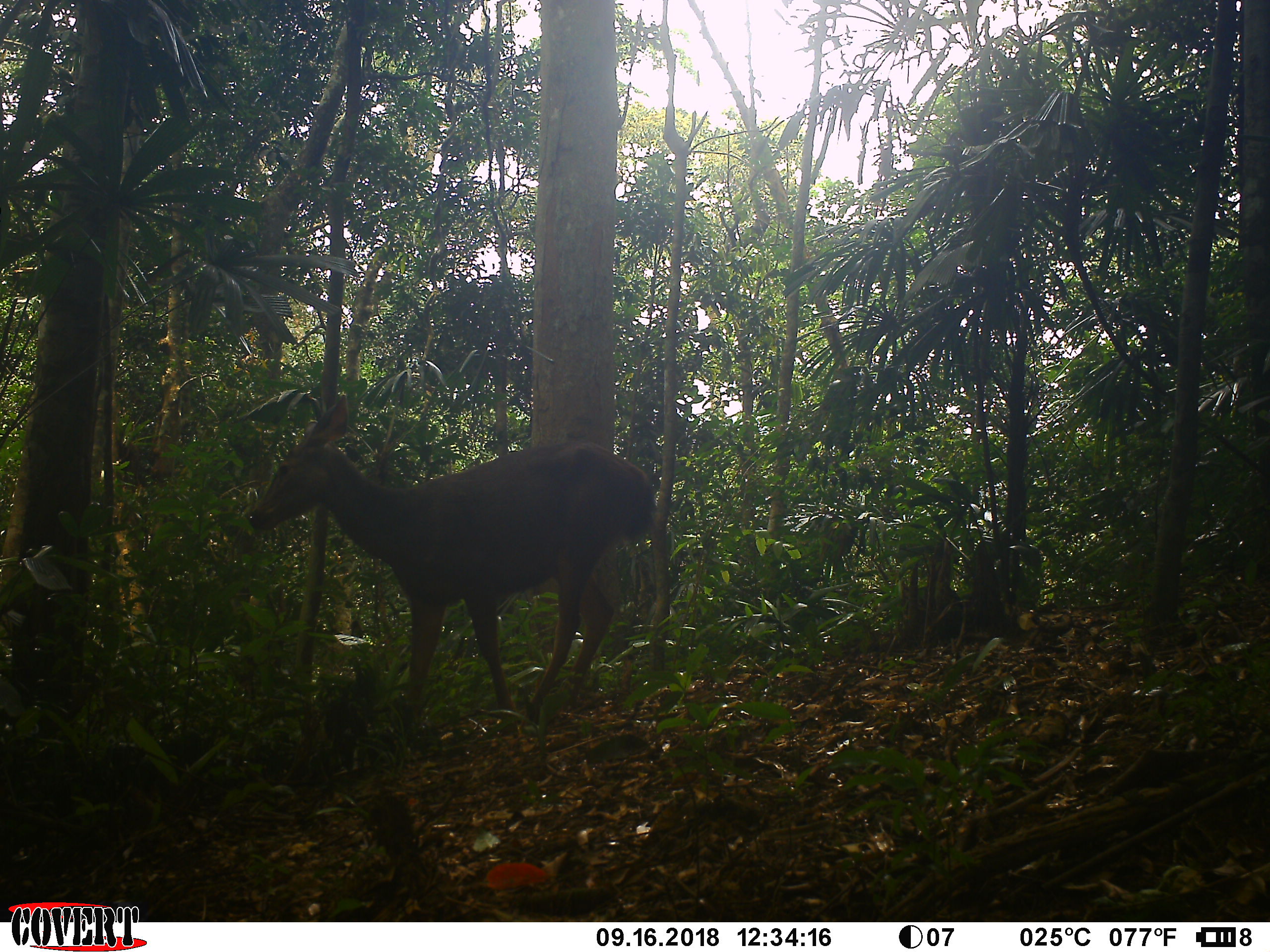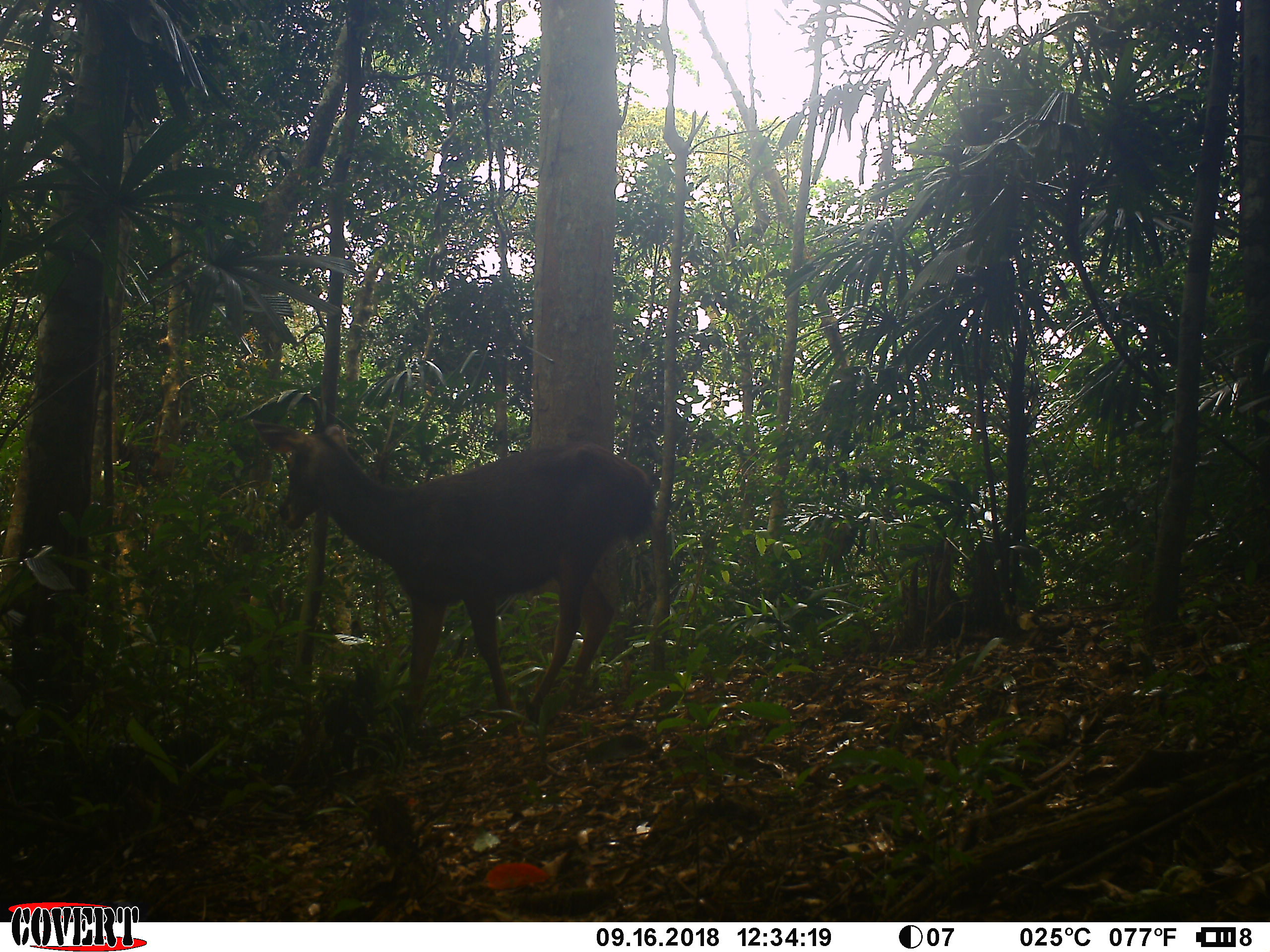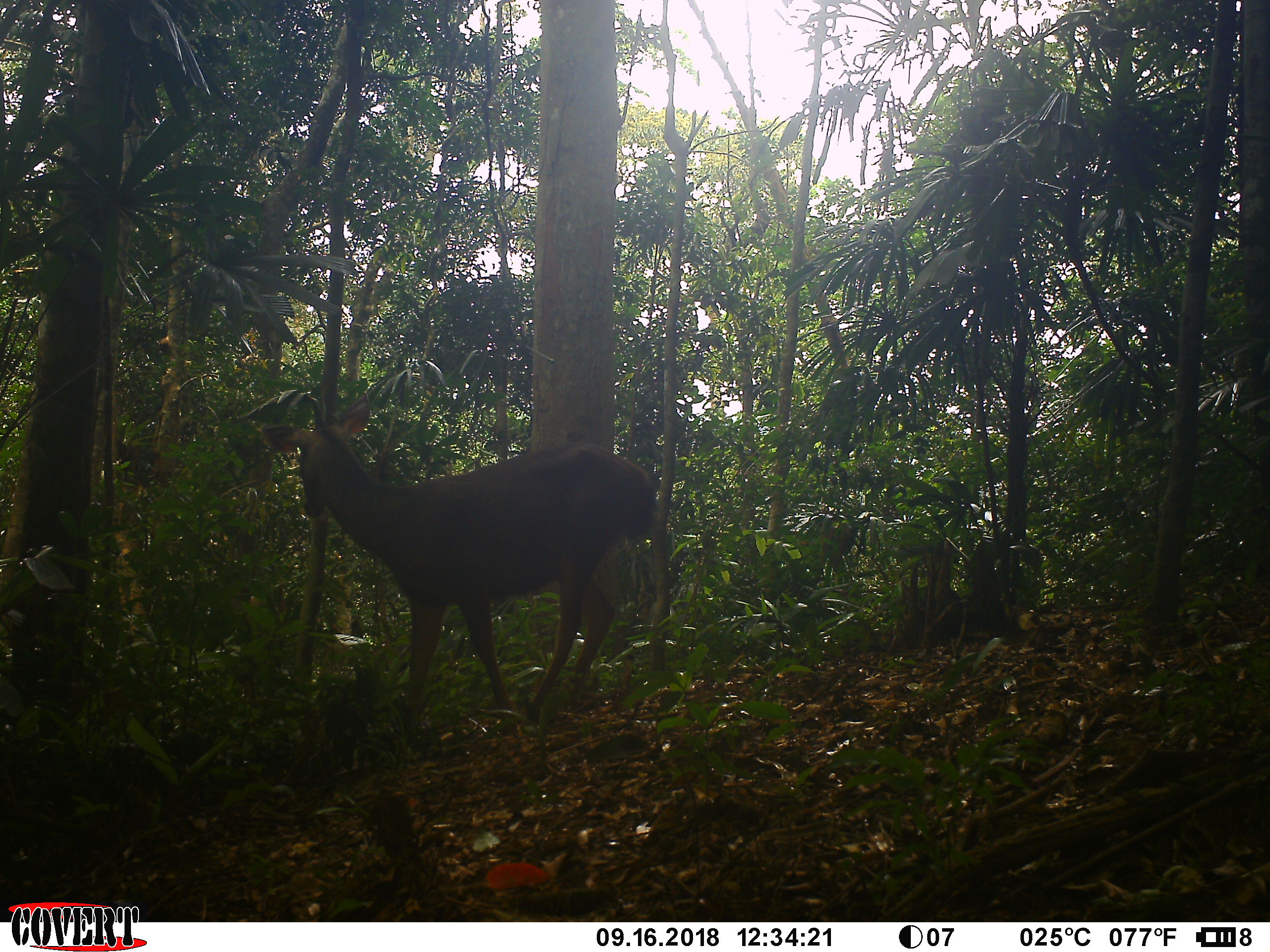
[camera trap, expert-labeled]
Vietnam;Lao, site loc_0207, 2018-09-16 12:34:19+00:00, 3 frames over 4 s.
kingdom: Animalia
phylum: Chordata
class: Mammalia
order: Artiodactyla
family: Cervidae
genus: Rusa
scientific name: Rusa unicolor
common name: sambar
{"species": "sambar (Rusa unicolor)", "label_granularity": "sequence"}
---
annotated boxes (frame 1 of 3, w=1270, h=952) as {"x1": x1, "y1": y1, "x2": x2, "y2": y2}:
sambar: {"x1": 242, "y1": 395, "x2": 656, "y2": 724}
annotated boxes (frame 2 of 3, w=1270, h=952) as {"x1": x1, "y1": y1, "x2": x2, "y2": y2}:
sambar: {"x1": 248, "y1": 415, "x2": 652, "y2": 719}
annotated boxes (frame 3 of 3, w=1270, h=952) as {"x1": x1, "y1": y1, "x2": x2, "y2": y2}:
sambar: {"x1": 260, "y1": 391, "x2": 656, "y2": 720}